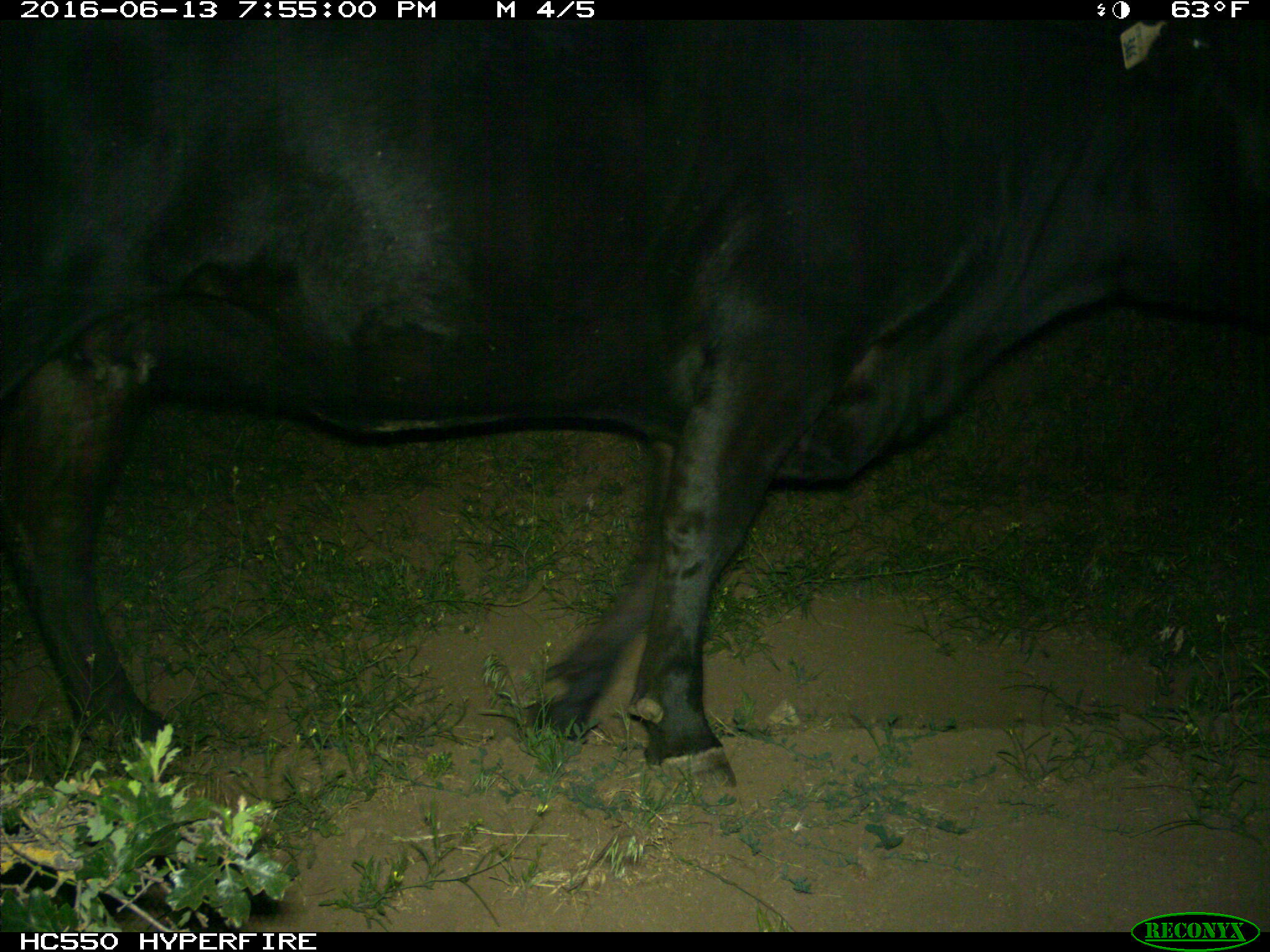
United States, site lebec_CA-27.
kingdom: Animalia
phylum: Chordata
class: Mammalia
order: Artiodactyla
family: Bovidae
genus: Bos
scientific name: Bos taurus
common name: domestic cow